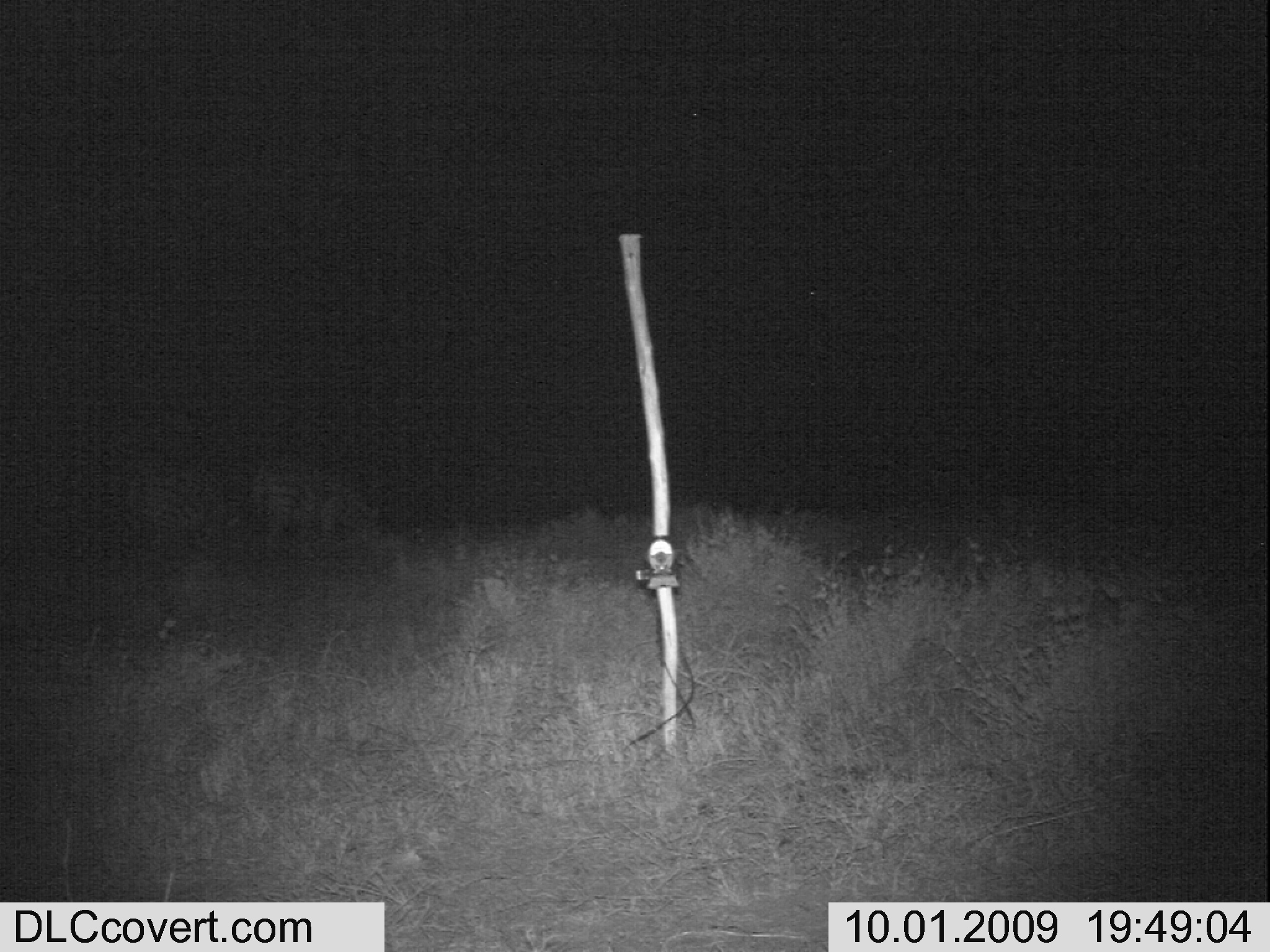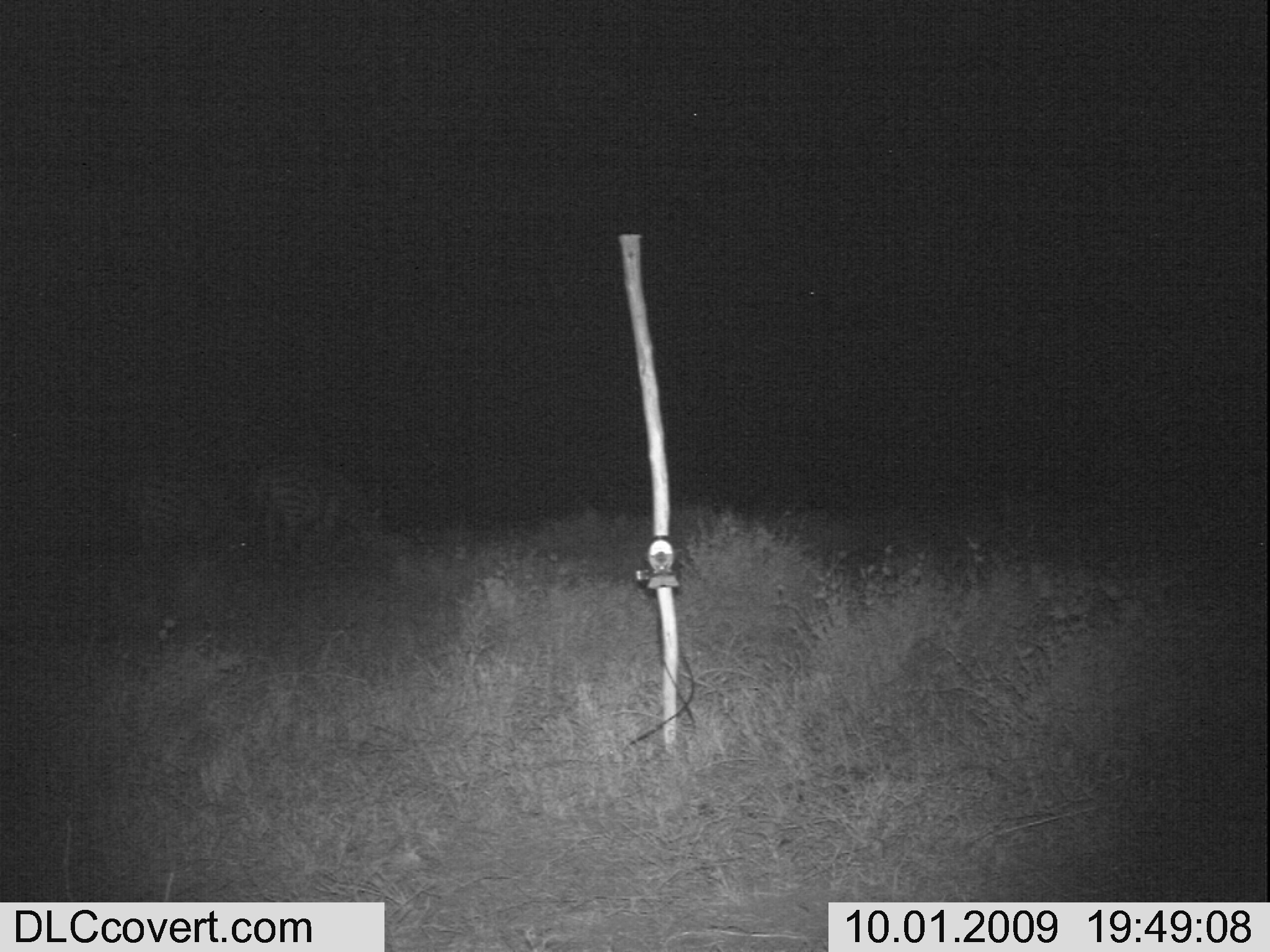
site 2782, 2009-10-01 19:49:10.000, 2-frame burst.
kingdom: Animalia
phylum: Chordata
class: Mammalia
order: Perissodactyla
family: Equidae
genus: Equus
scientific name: Equus quagga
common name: plains zebra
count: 2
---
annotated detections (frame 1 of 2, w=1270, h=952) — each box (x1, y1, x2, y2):
equus quagga: (248, 451, 385, 563); (120, 453, 243, 557)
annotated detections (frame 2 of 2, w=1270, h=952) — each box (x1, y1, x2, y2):
equus quagga: (115, 470, 260, 560); (260, 461, 383, 550)